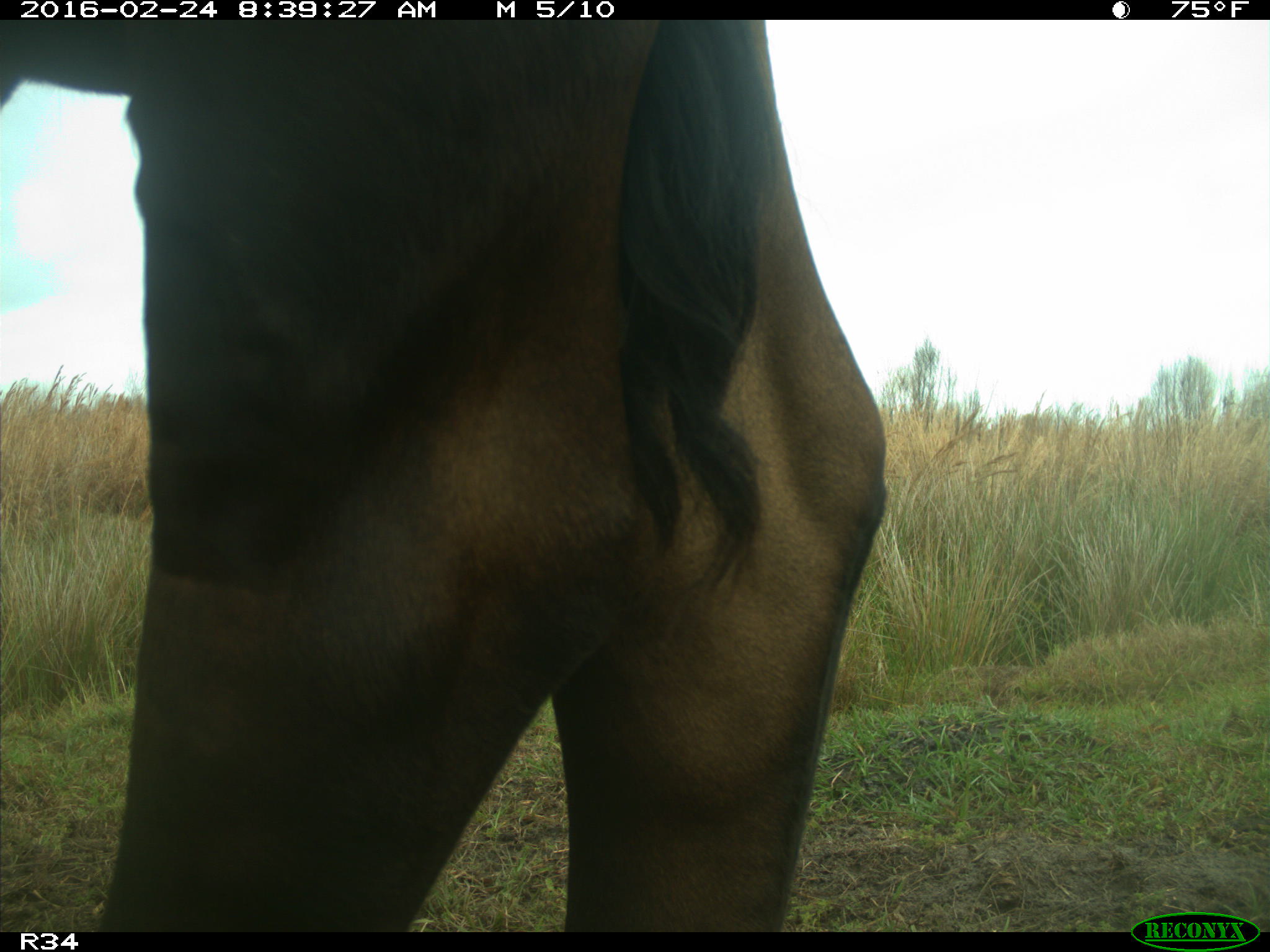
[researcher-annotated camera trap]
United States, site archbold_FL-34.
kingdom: Animalia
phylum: Chordata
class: Mammalia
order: Artiodactyla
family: Bovidae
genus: Bos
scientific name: Bos taurus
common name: domestic cow